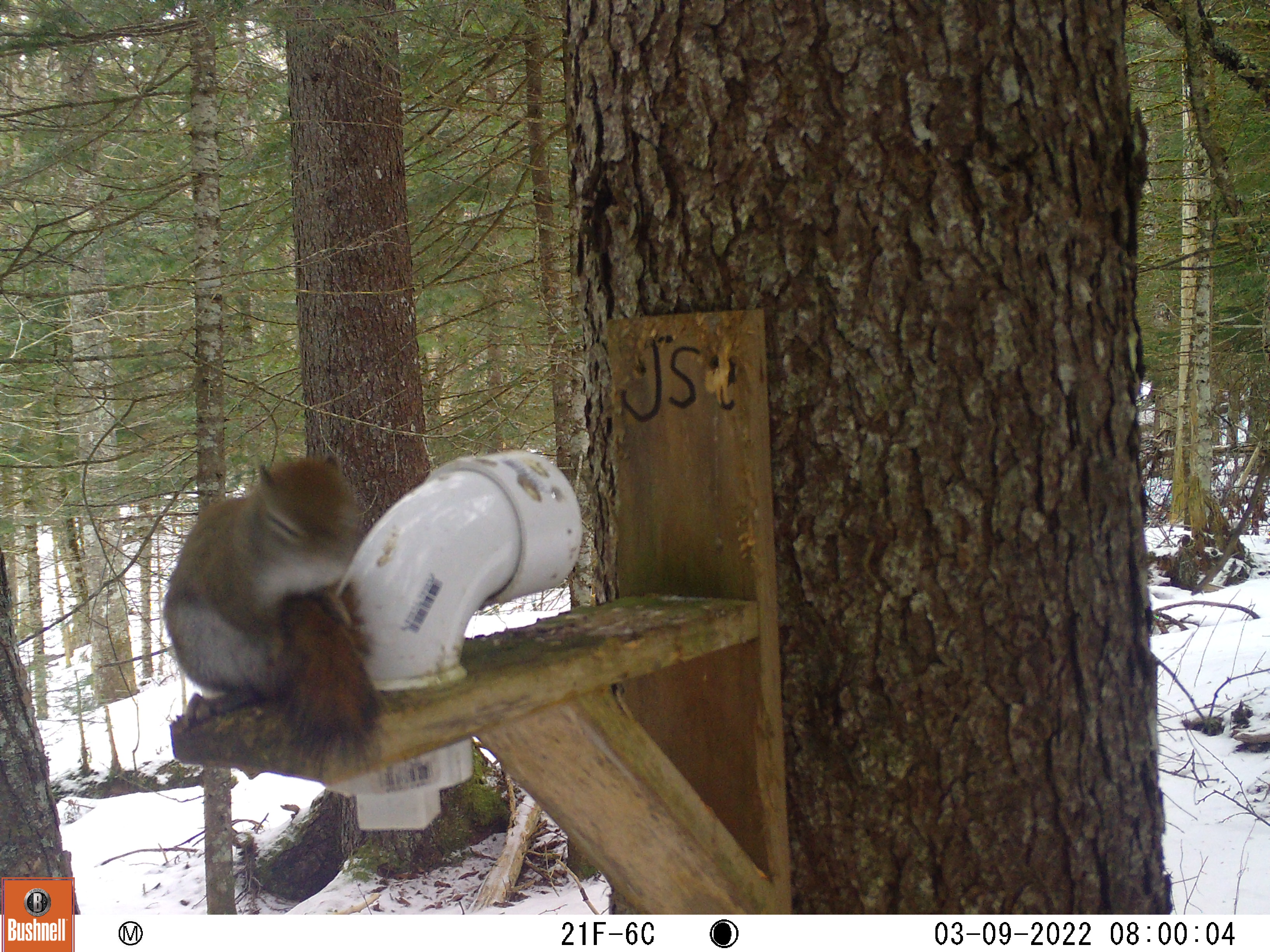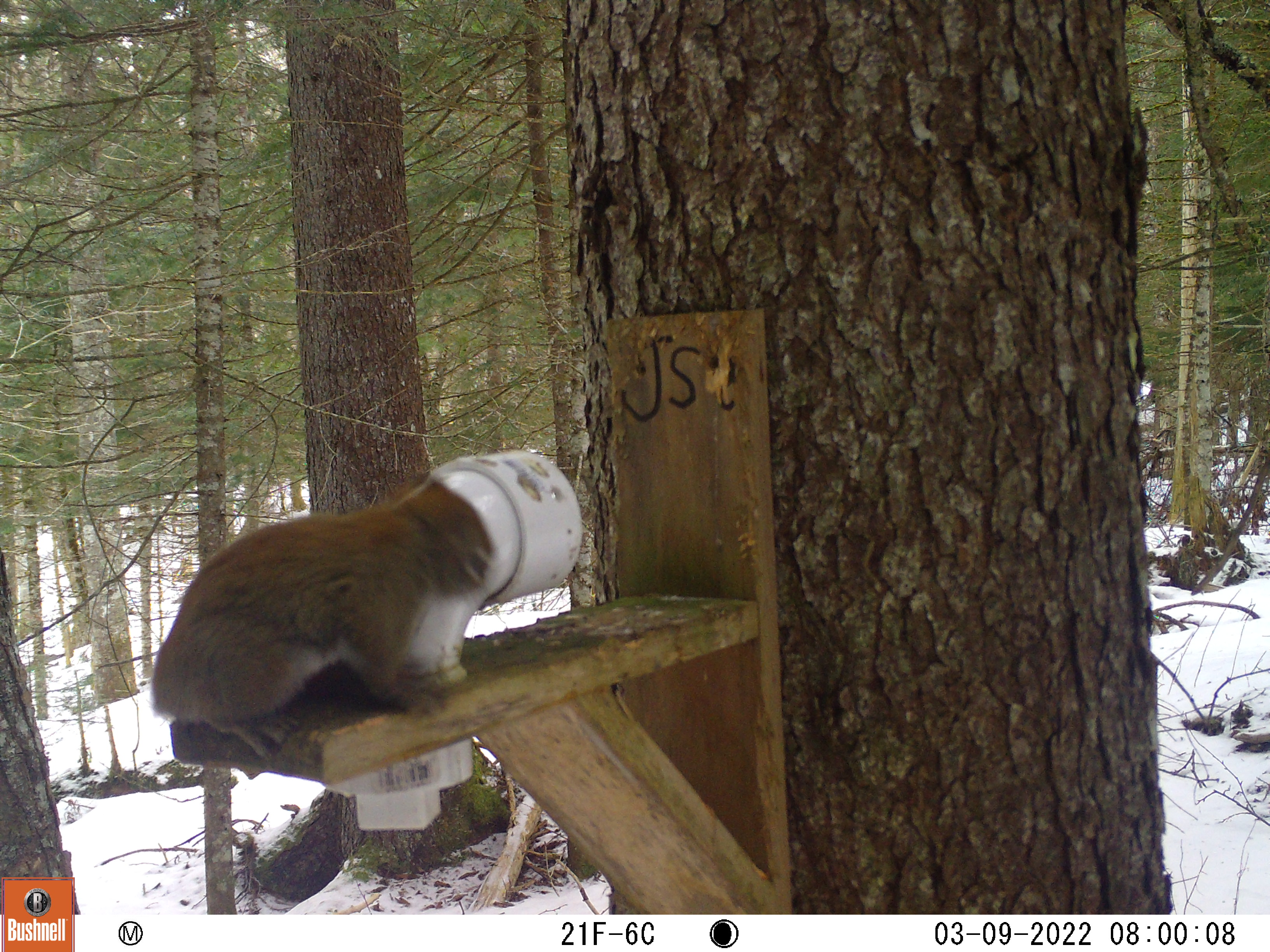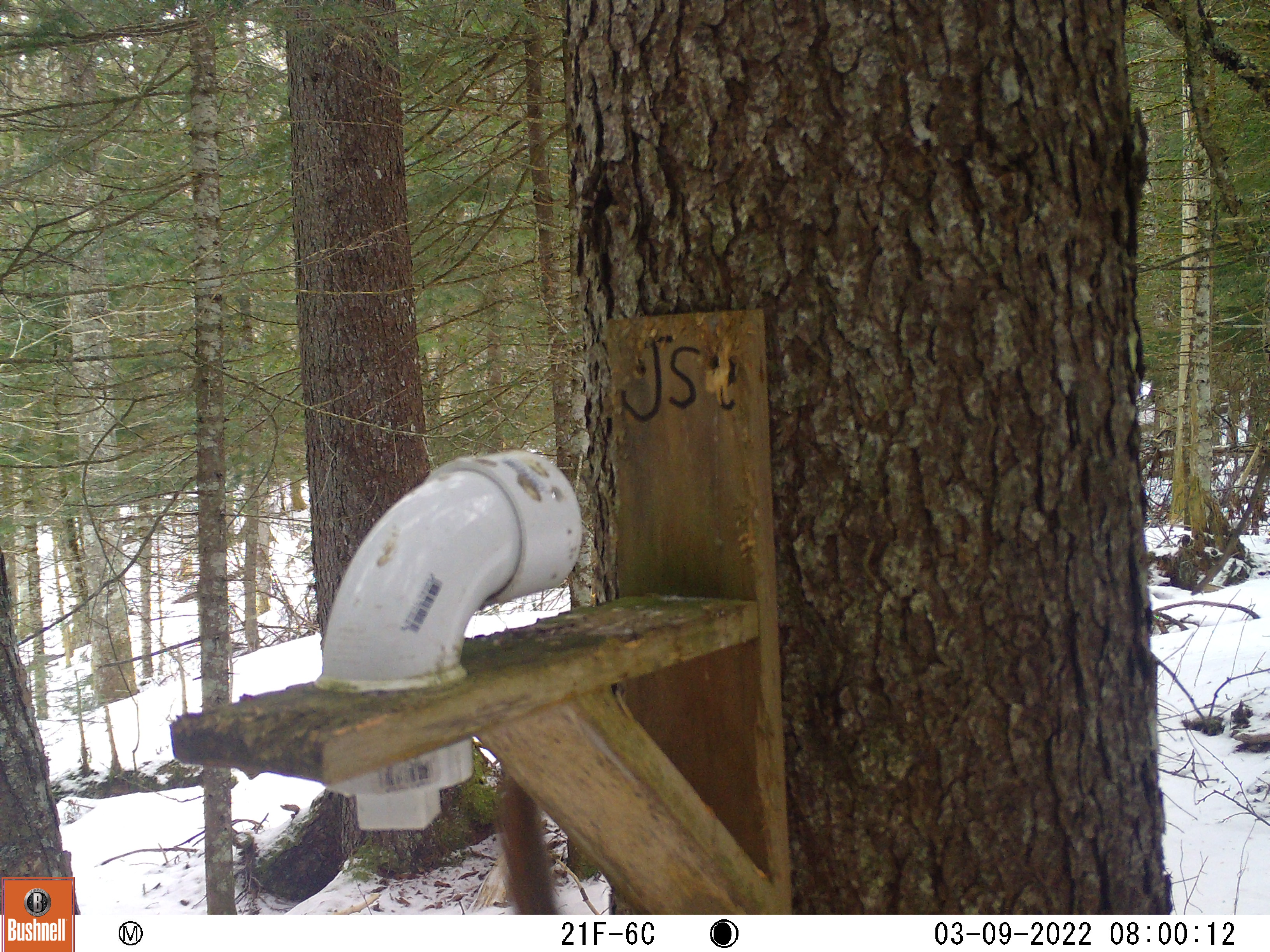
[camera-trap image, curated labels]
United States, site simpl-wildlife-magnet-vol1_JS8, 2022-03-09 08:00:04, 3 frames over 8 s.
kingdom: Animalia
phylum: Chordata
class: Mammalia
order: Rodentia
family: Sciuridae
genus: Tamiasciurus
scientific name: Tamiasciurus hudsonicus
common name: red squirrel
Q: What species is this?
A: Red squirrel (Tamiasciurus hudsonicus).